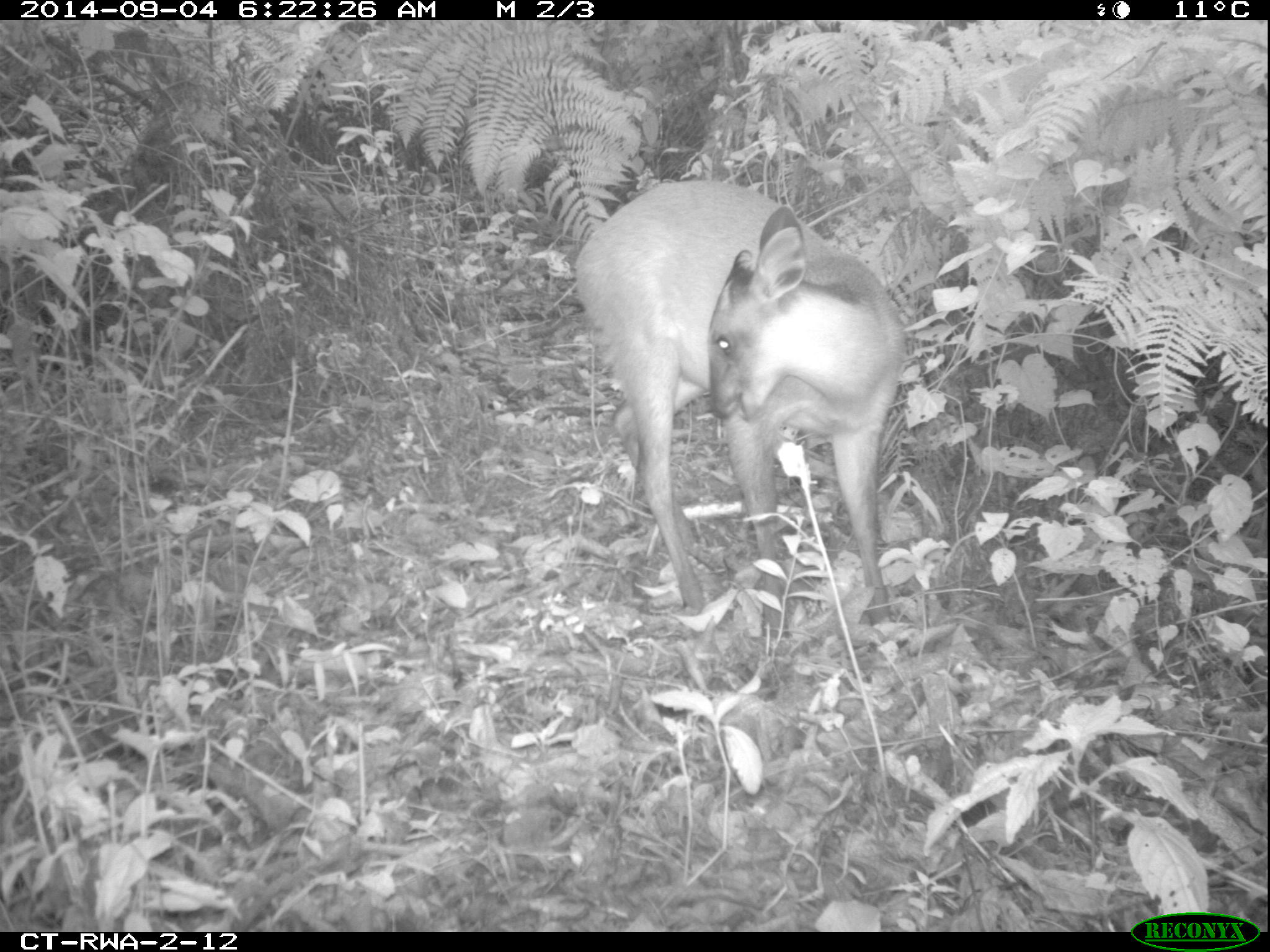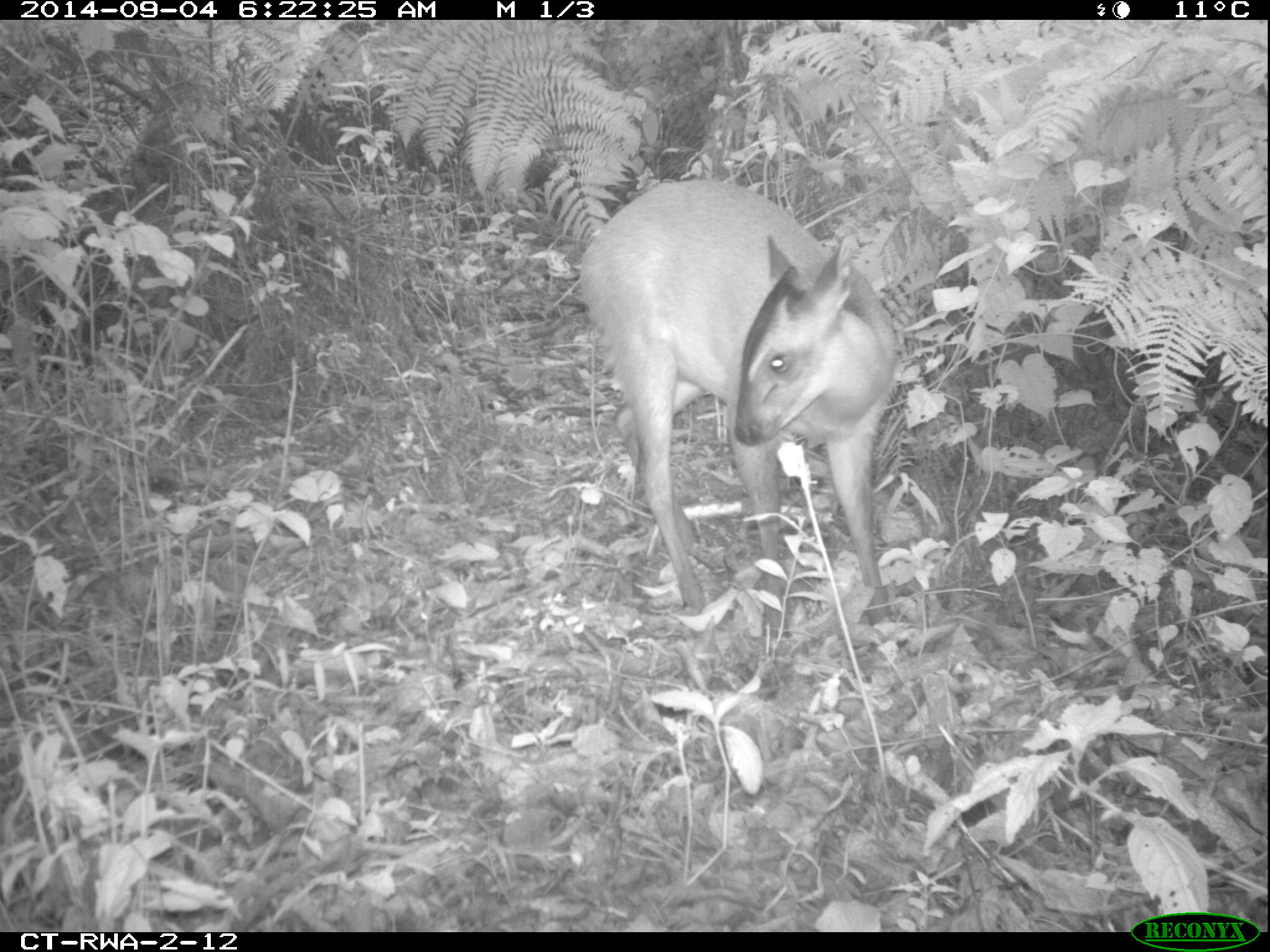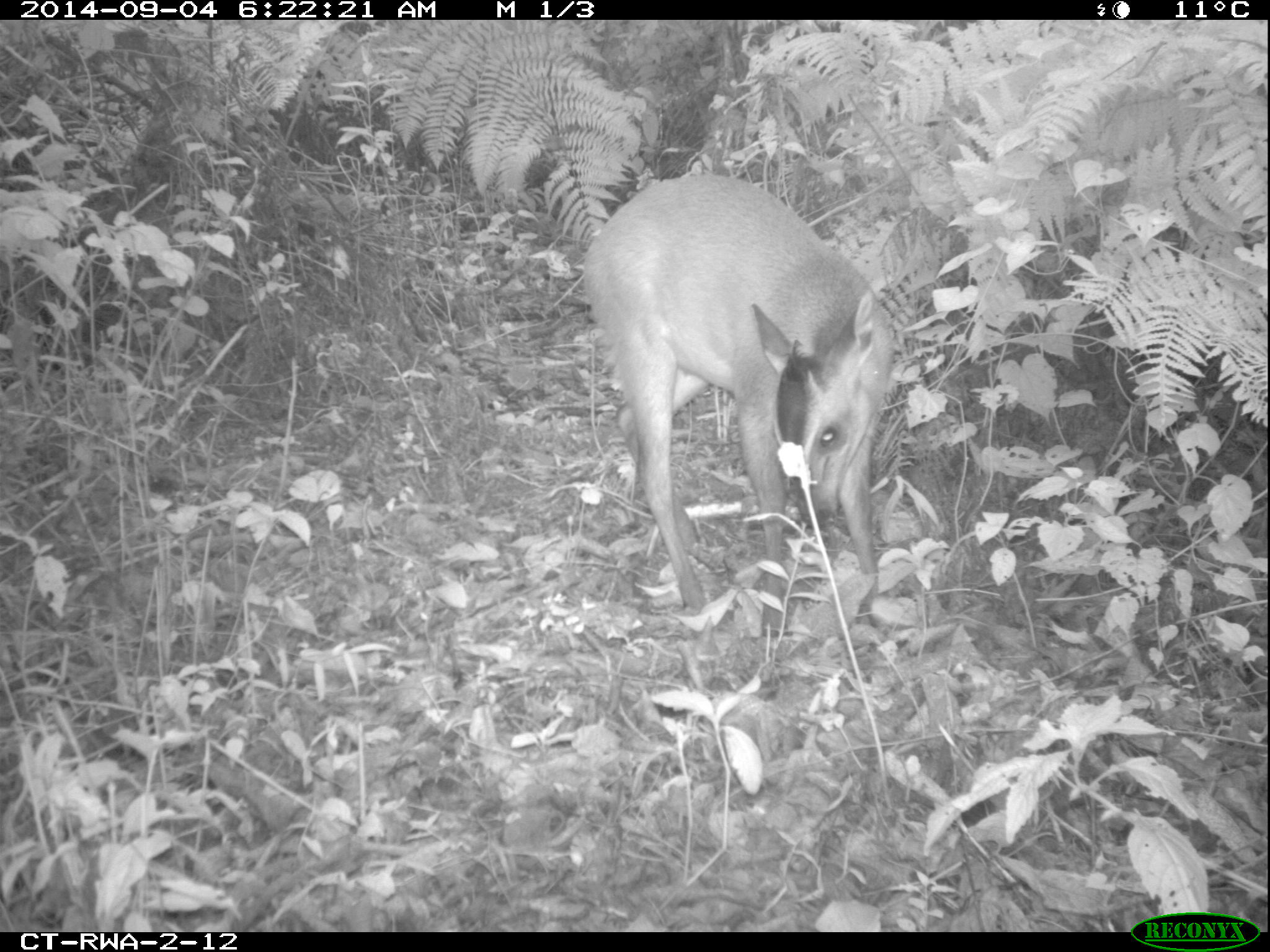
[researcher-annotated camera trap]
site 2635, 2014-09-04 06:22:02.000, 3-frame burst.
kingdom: Animalia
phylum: Chordata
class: Mammalia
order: Artiodactyla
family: Bovidae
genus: Cephalophus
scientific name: Cephalophus nigrifrons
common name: black-fronted duiker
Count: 2.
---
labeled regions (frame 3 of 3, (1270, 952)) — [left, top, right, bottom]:
cephalophus nigrifrons: [582, 173, 897, 642]